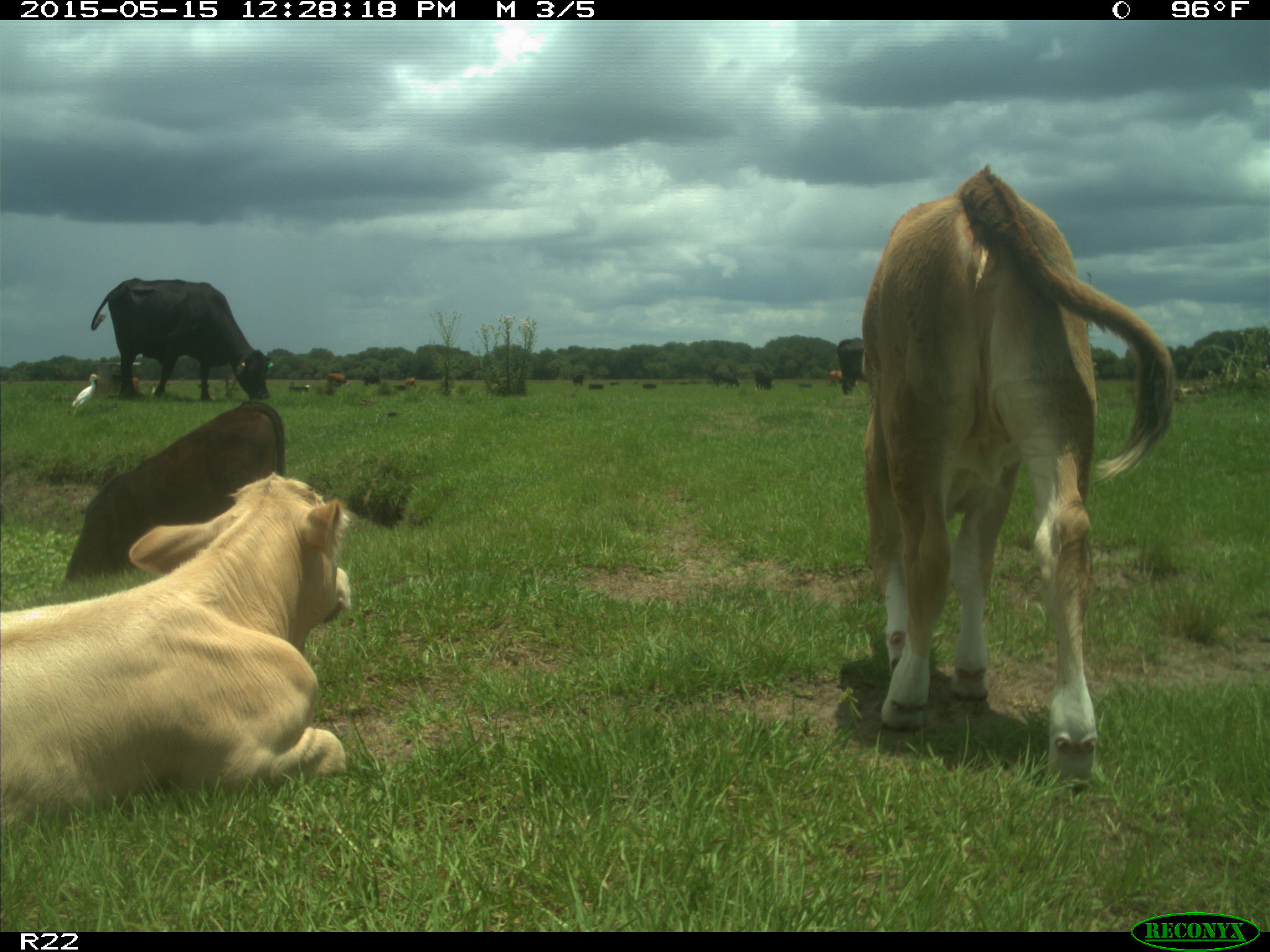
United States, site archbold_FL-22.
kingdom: Animalia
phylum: Chordata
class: Mammalia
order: Artiodactyla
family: Bovidae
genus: Bos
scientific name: Bos taurus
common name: domestic cow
Bos taurus (domestic cow).